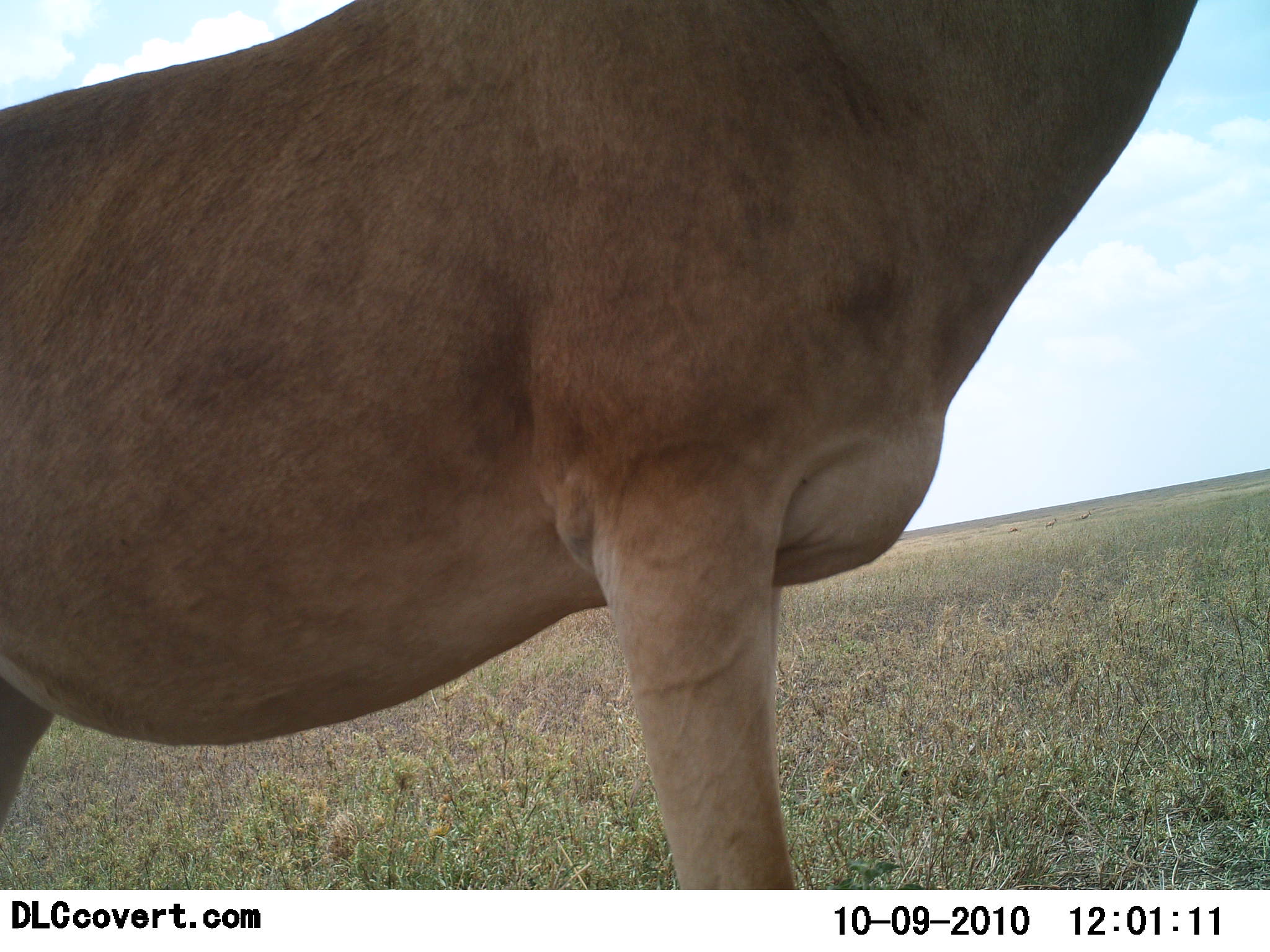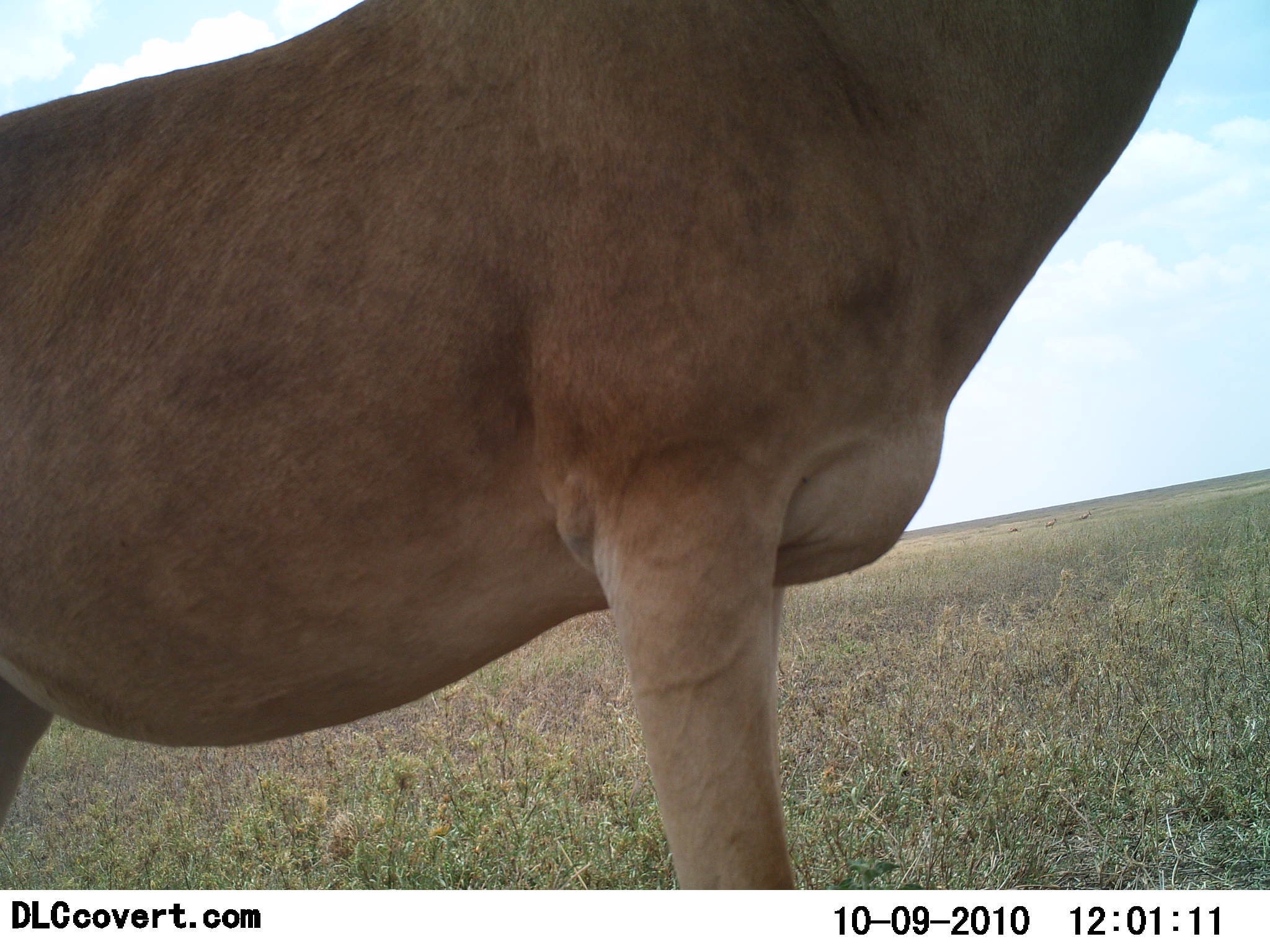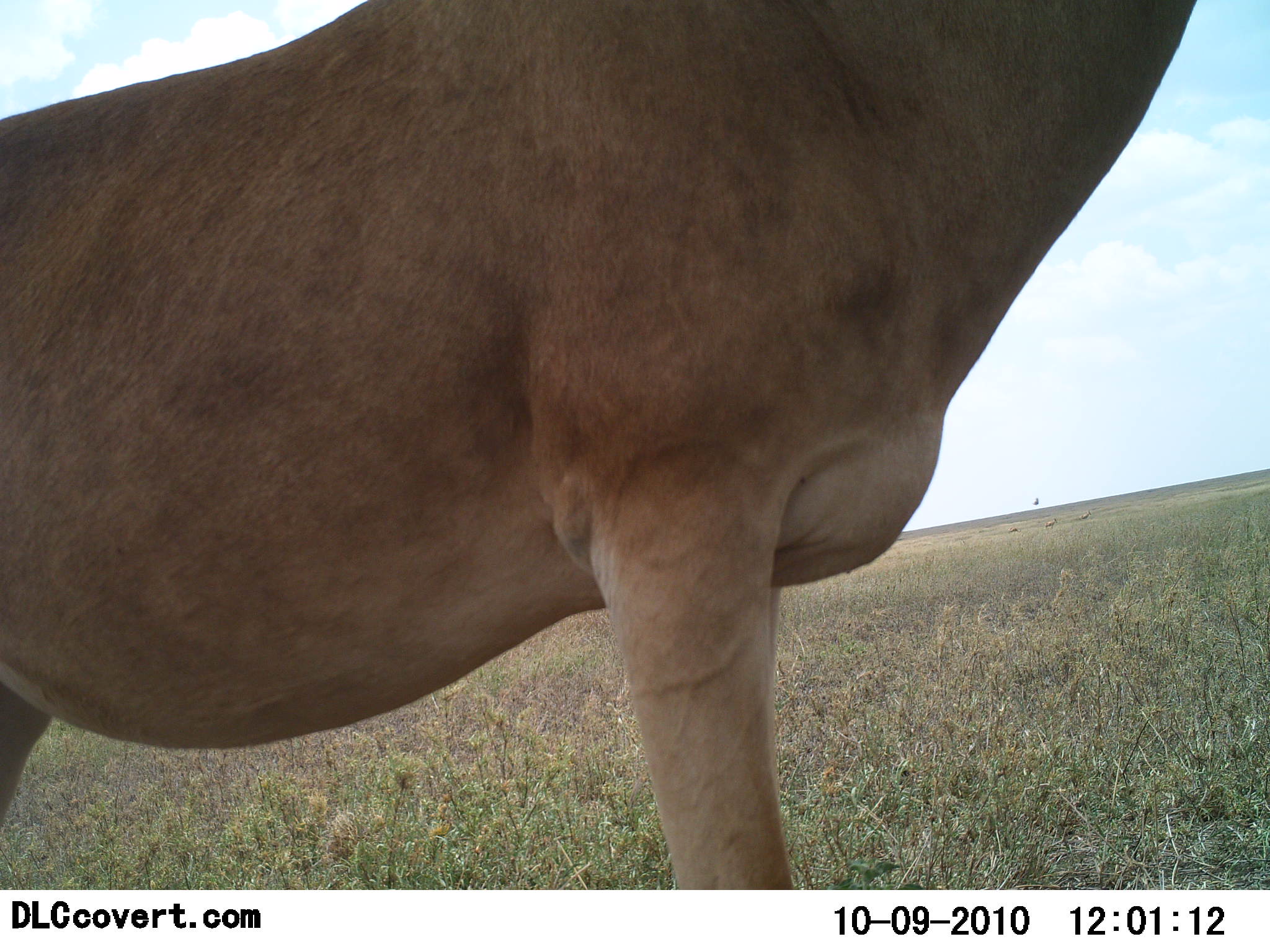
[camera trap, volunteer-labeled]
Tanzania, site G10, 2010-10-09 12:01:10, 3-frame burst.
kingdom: Animalia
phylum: Chordata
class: Mammalia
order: Artiodactyla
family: Bovidae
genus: Alcelaphus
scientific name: Alcelaphus buselaphus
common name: hartebeest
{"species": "hartebeest (Alcelaphus buselaphus)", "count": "1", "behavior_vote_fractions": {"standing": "100%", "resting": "0%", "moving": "0%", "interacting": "0%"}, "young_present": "0%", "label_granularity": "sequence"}